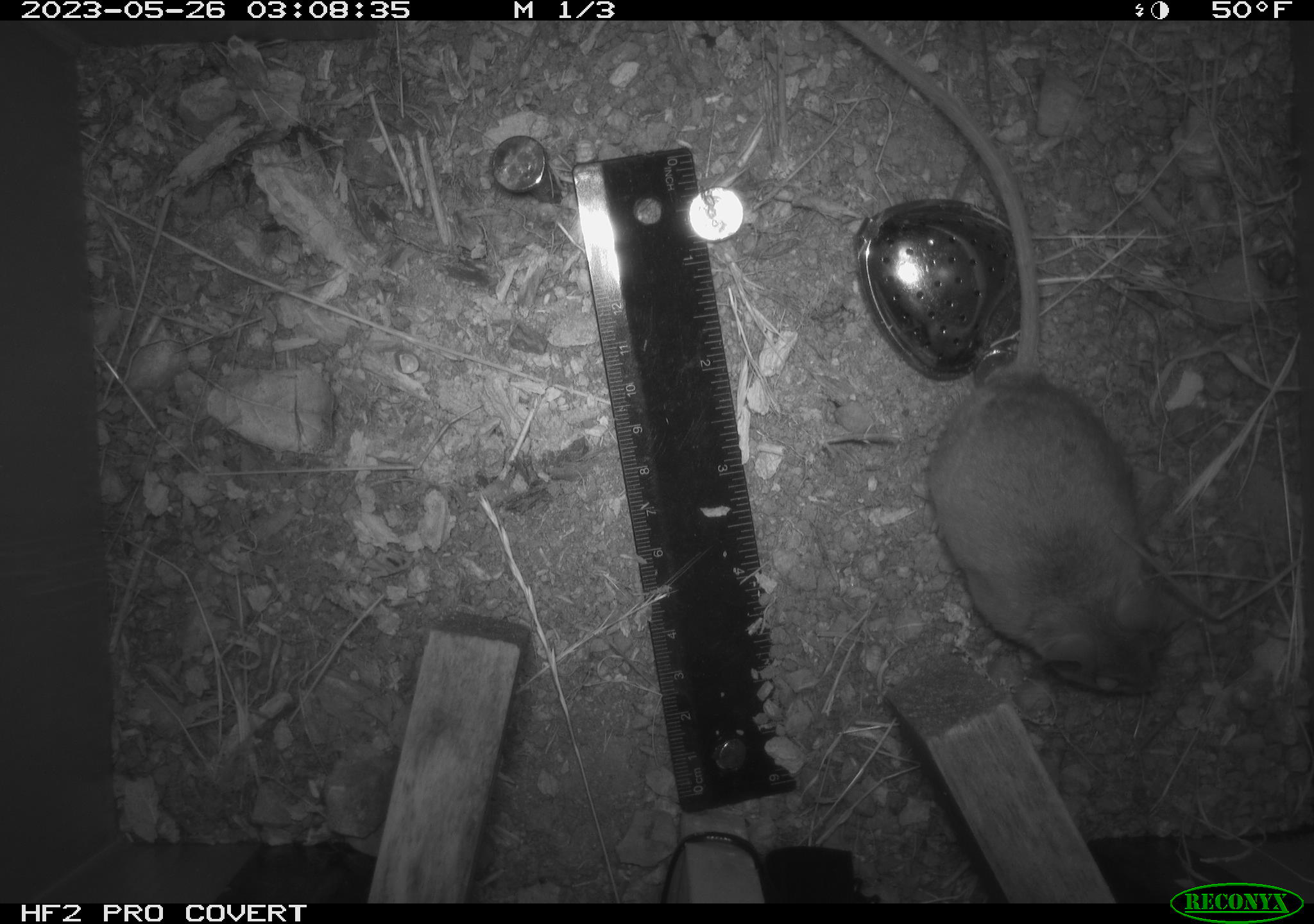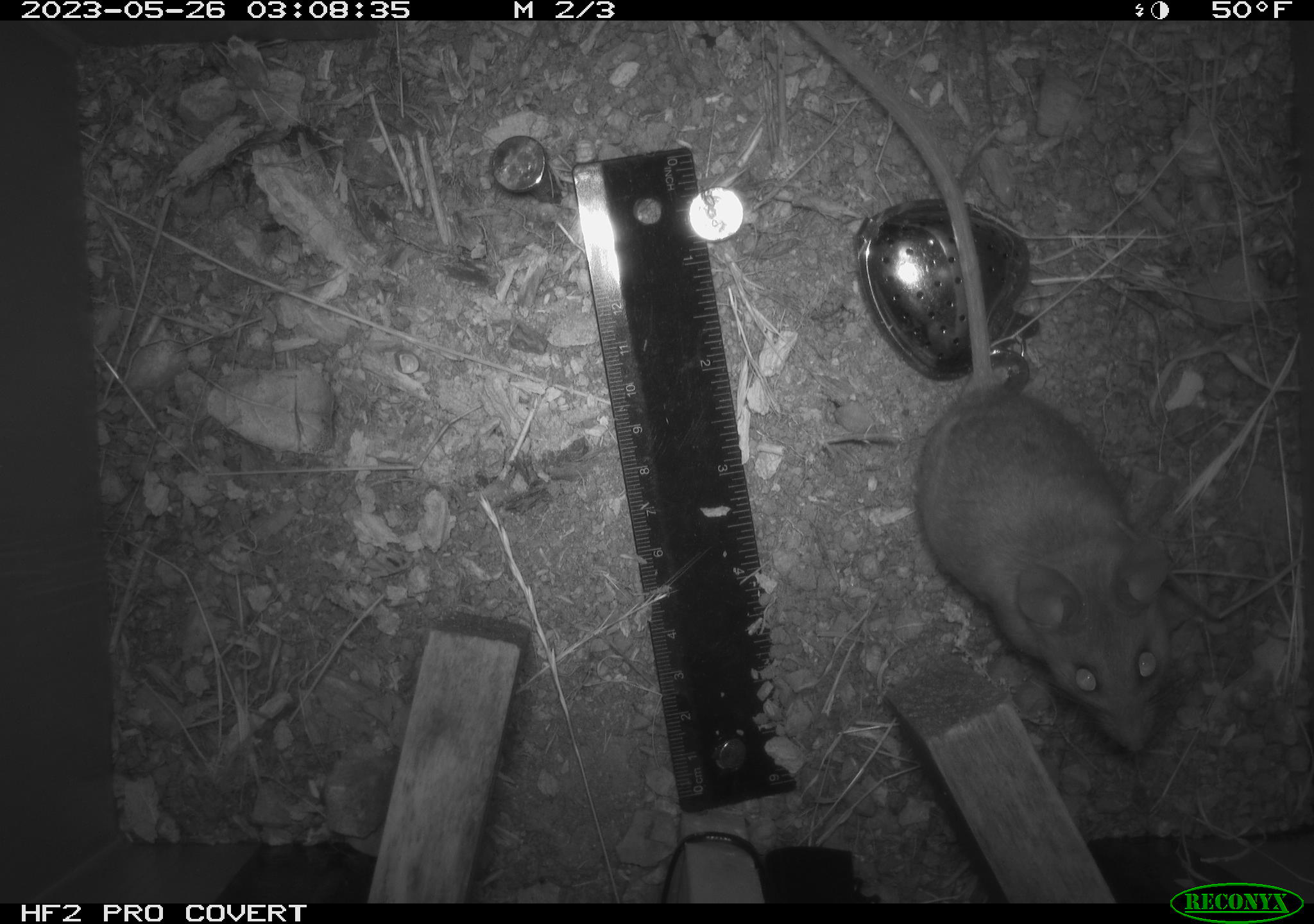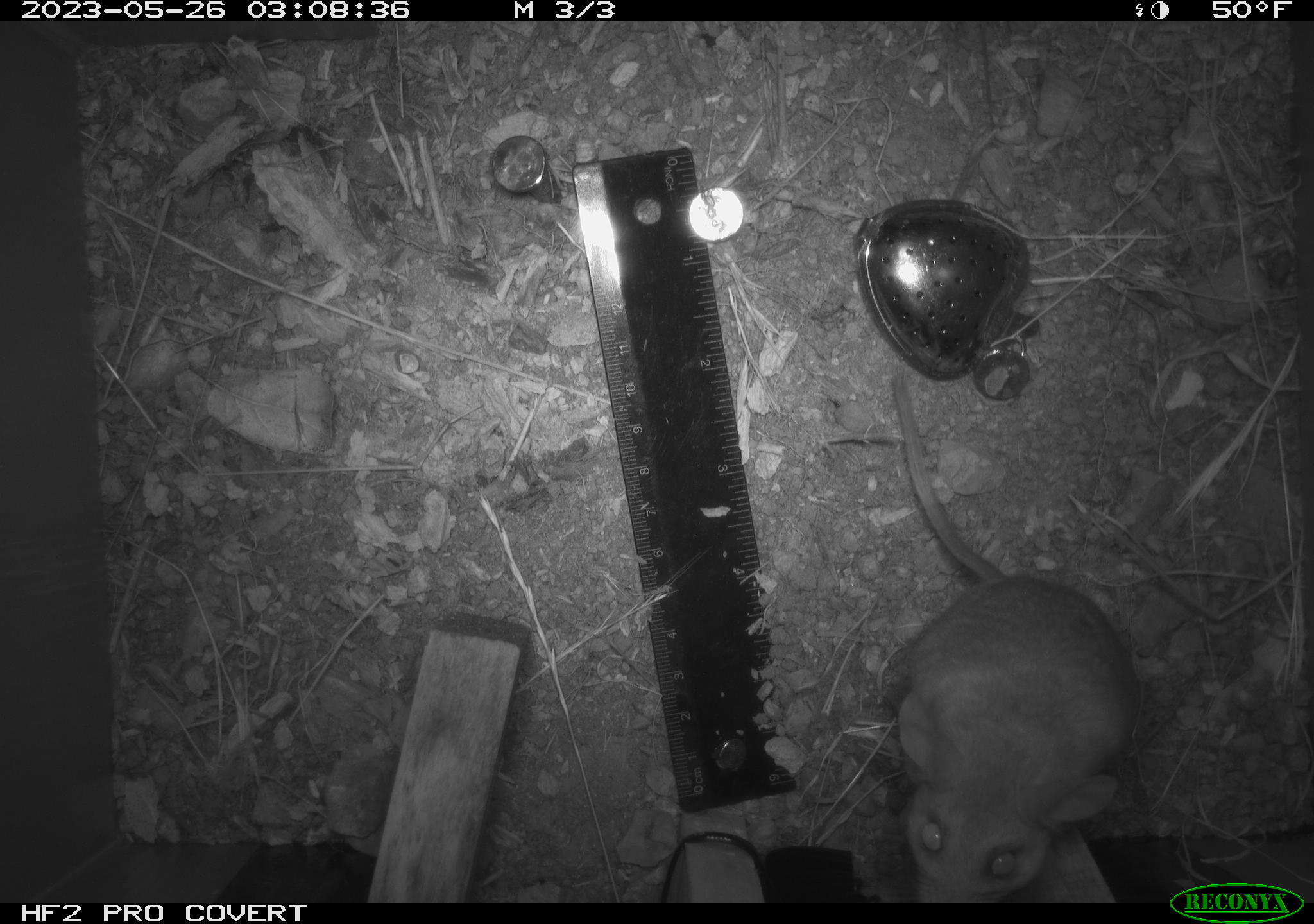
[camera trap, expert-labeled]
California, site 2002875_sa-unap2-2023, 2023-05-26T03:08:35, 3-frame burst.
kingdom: Animalia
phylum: Chordata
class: Mammalia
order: Rodentia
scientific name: Rodentia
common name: mouse species